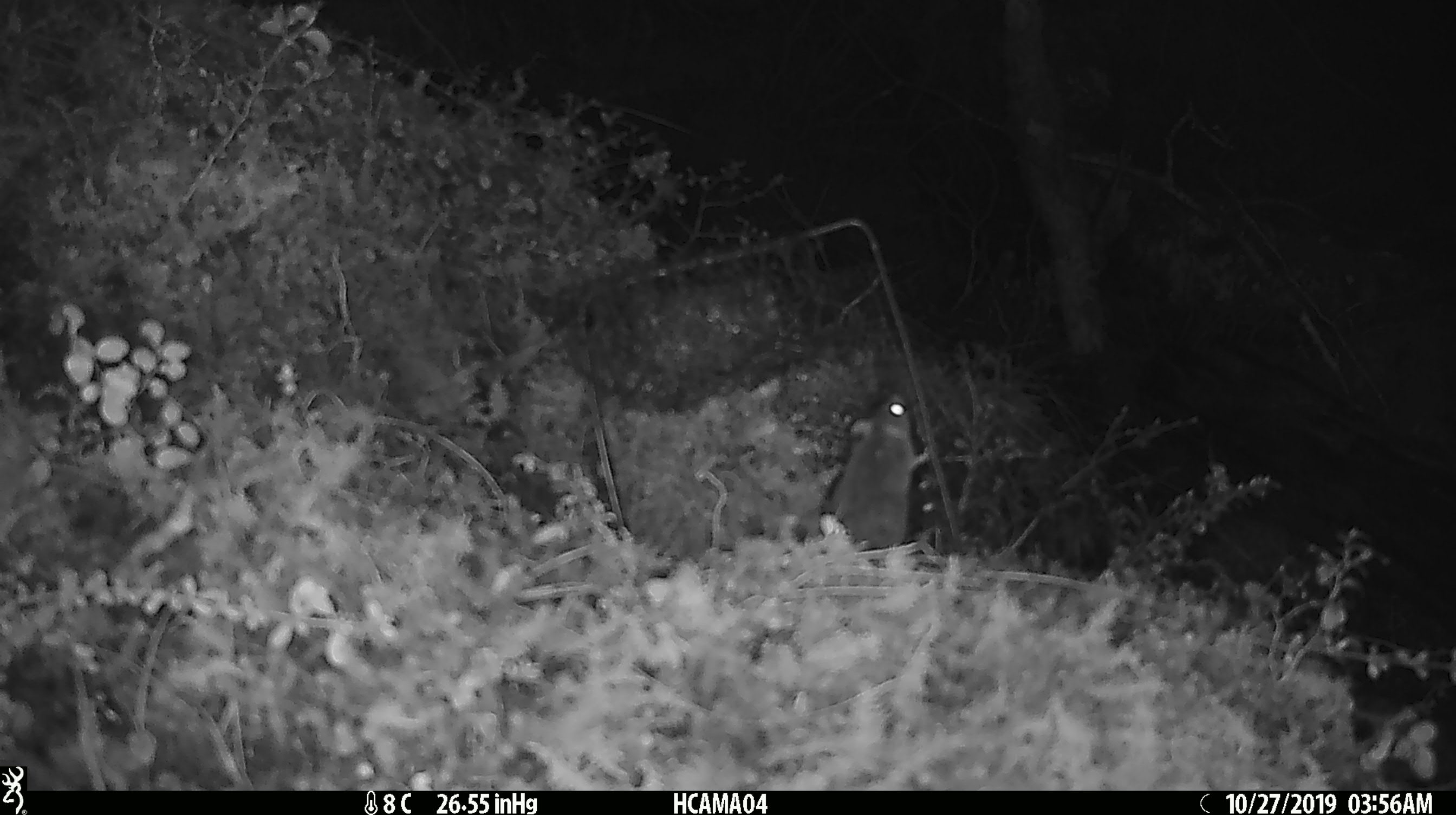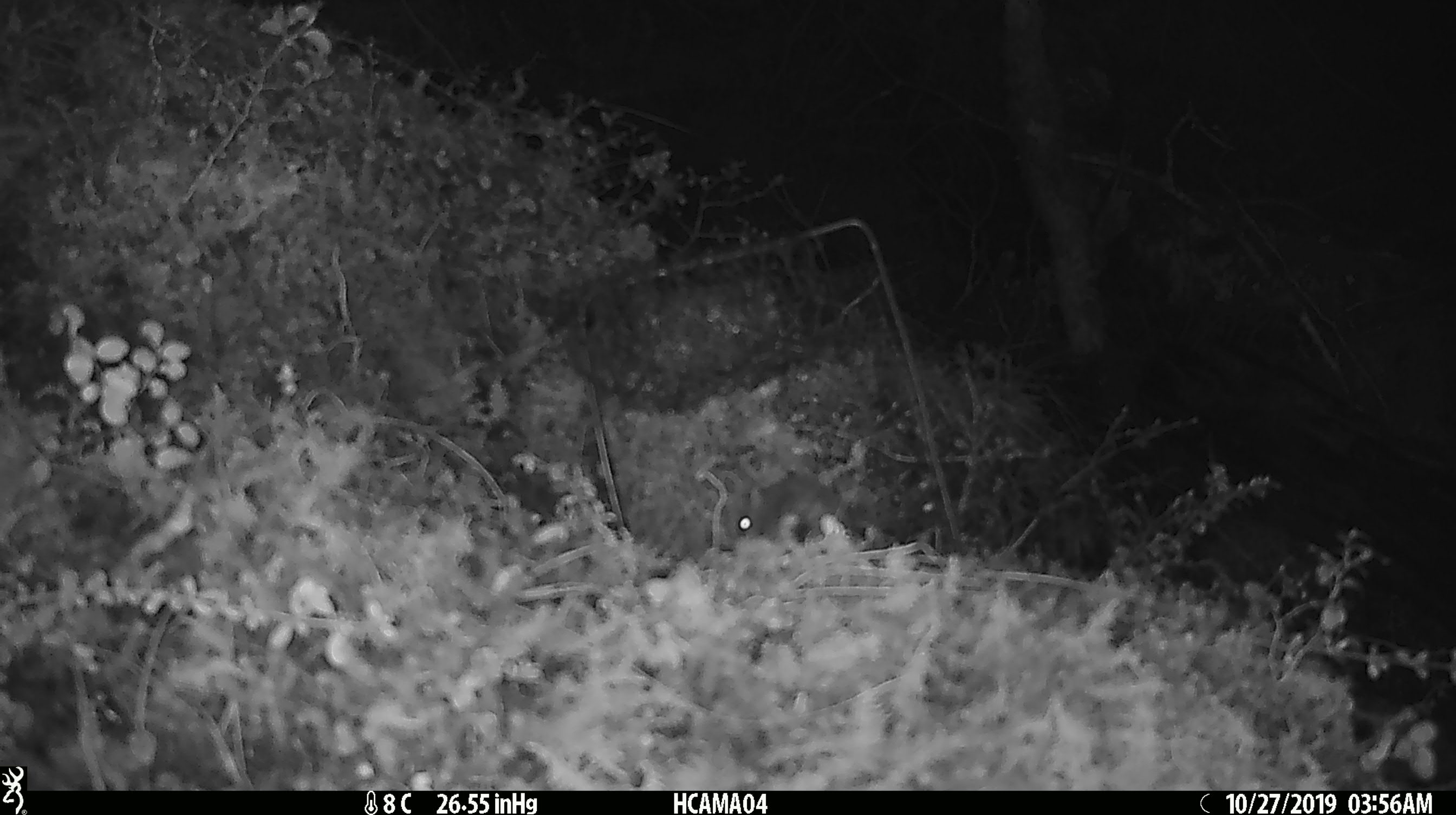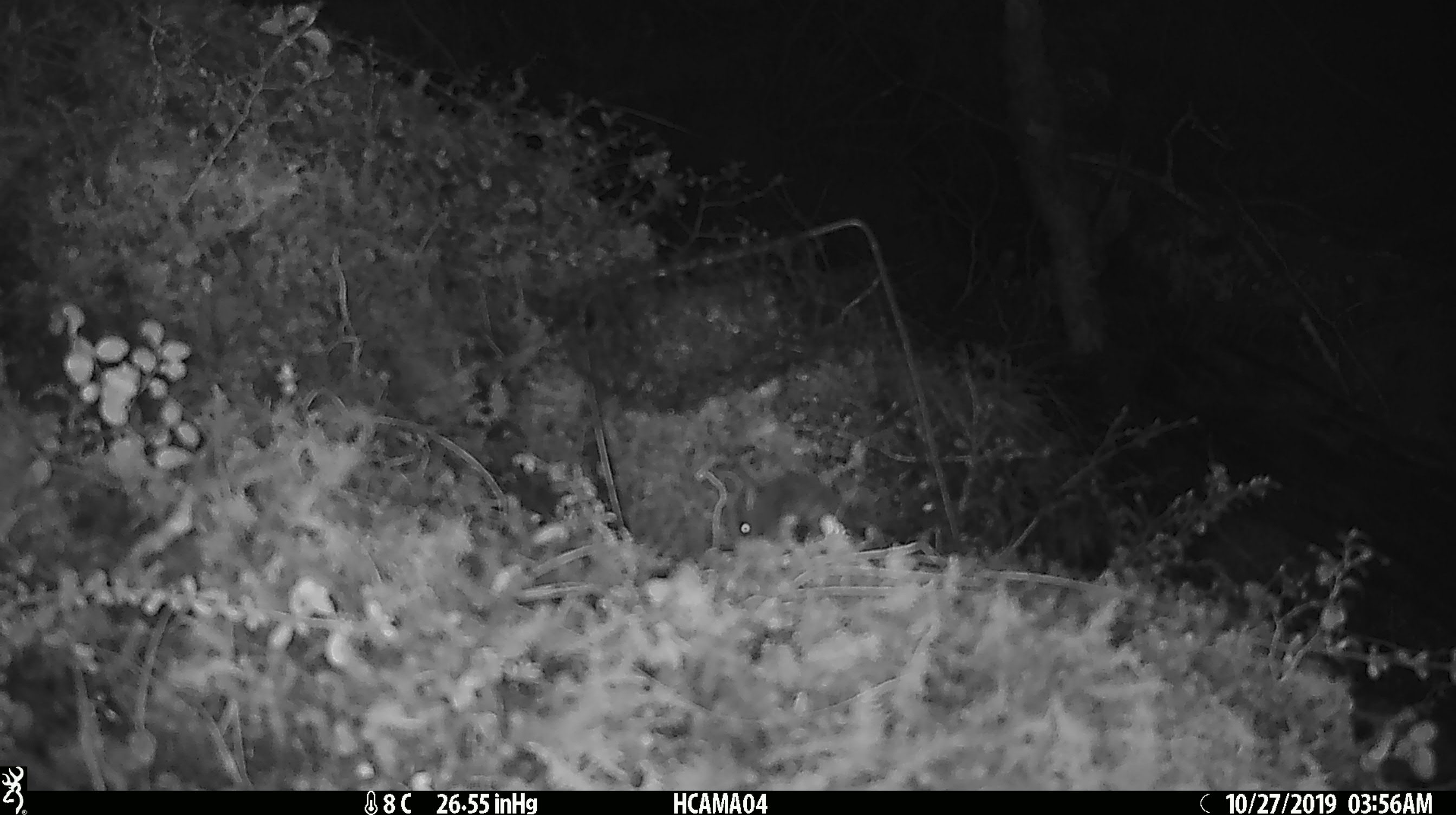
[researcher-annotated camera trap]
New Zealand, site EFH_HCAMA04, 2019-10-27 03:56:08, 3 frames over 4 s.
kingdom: Animalia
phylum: Chordata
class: Mammalia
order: Rodentia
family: Muridae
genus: Mus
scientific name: Mus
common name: mouse